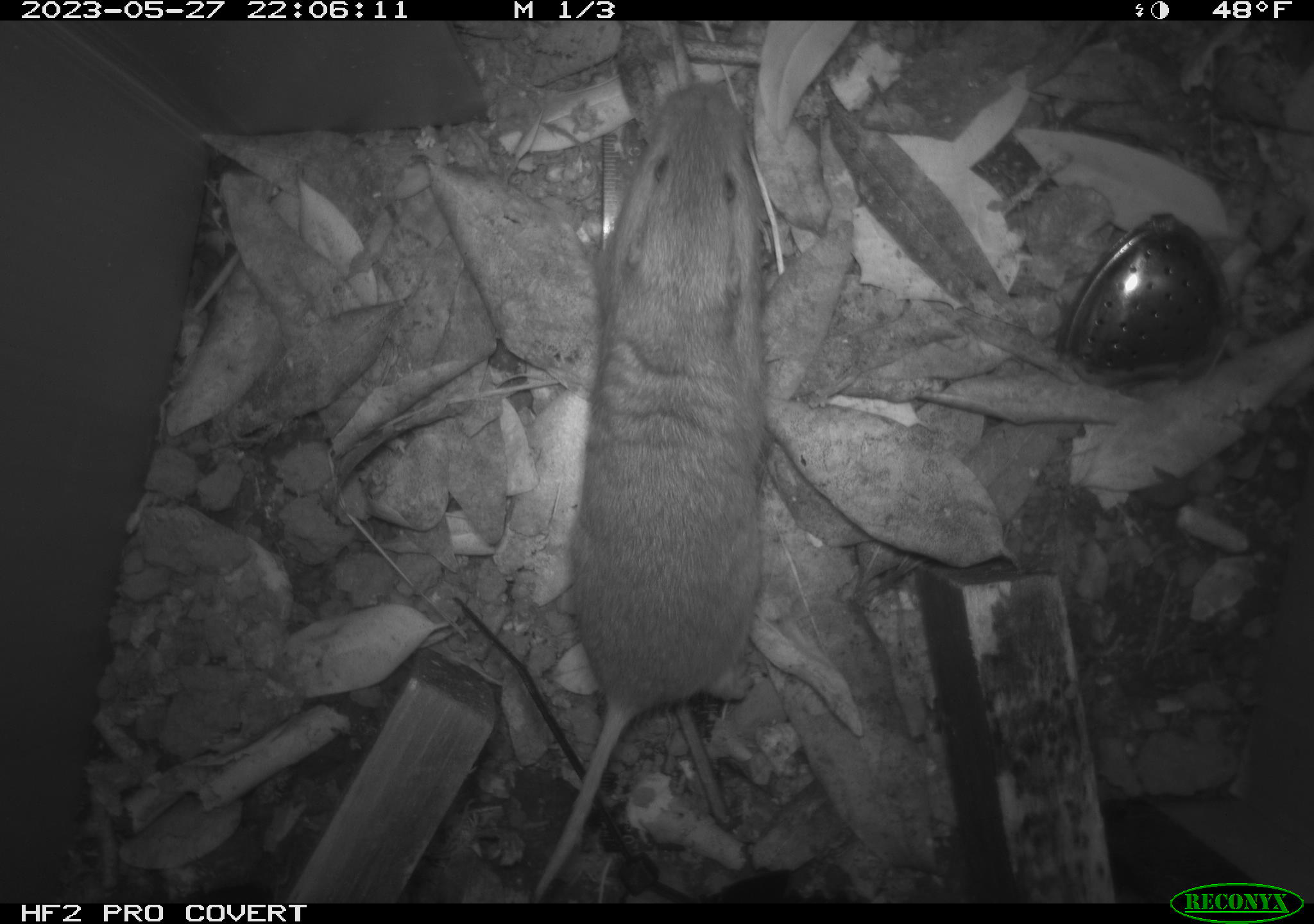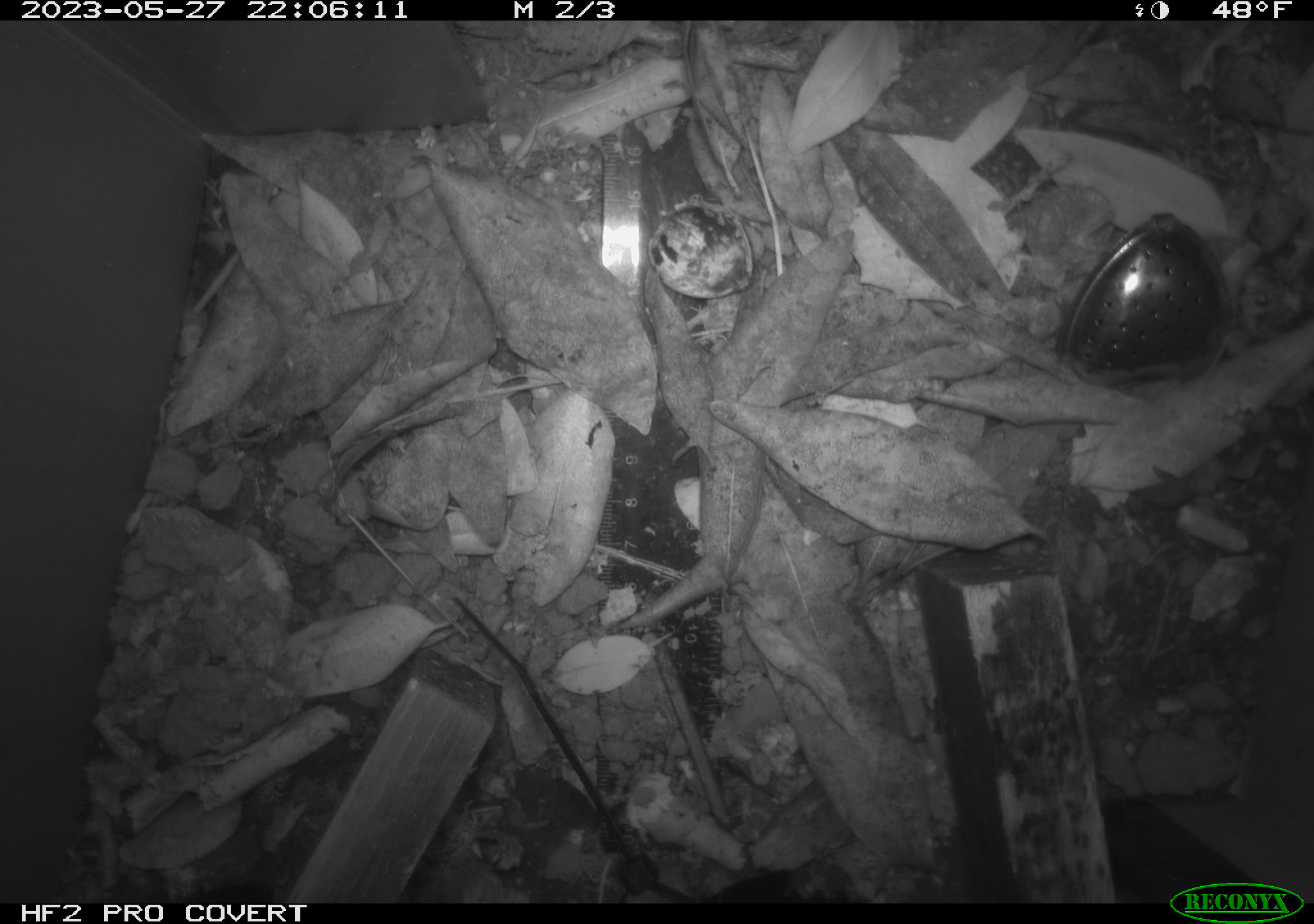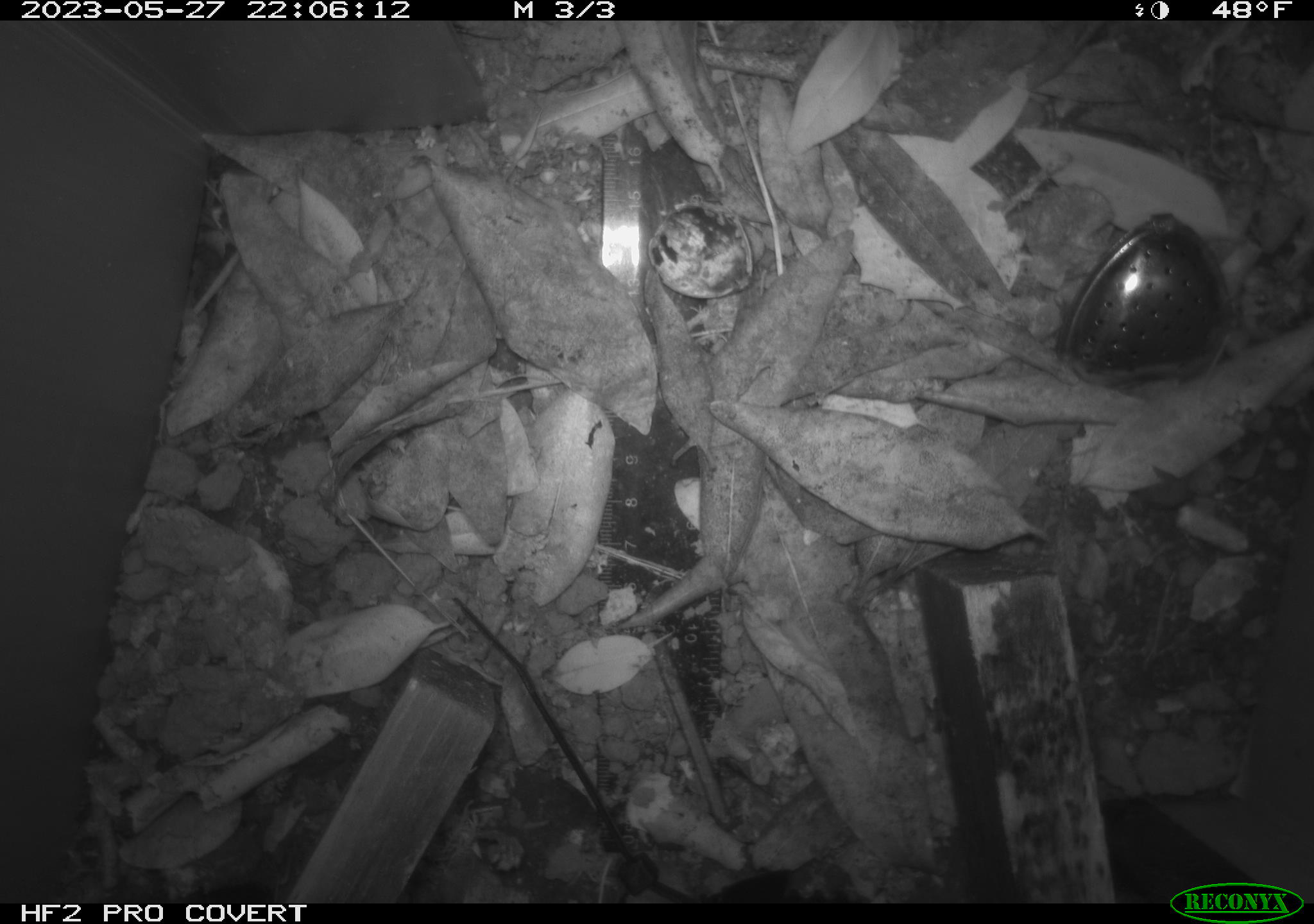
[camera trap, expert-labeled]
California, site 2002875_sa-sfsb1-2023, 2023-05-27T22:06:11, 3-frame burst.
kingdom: Animalia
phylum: Chordata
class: Mammalia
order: Rodentia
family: Geomyidae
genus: Megascapheus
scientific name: Megascapheus bottae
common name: botta's pocket gopher